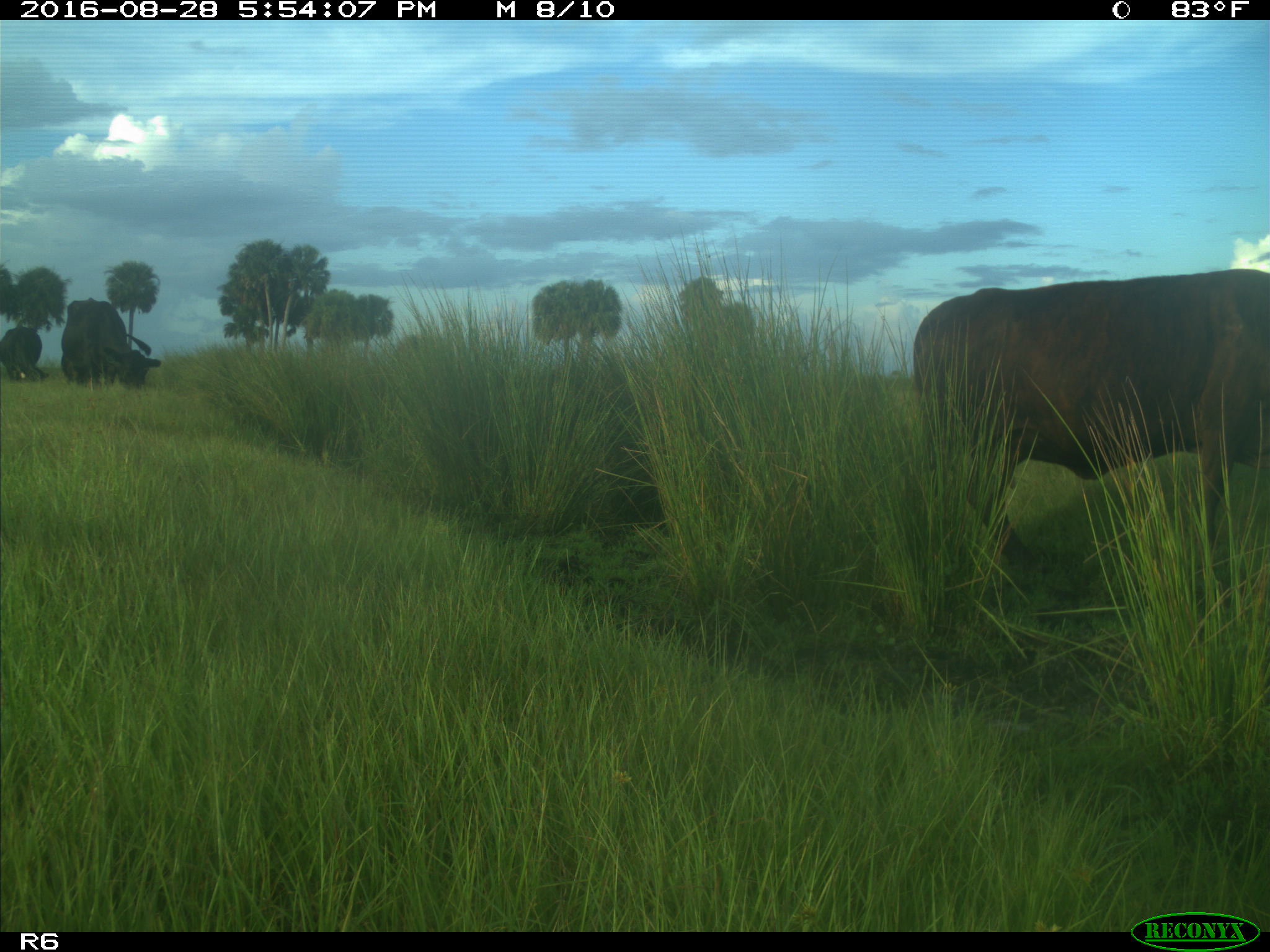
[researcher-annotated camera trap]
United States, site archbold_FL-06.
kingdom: Animalia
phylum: Chordata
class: Mammalia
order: Artiodactyla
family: Bovidae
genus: Bos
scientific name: Bos taurus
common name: domestic cow